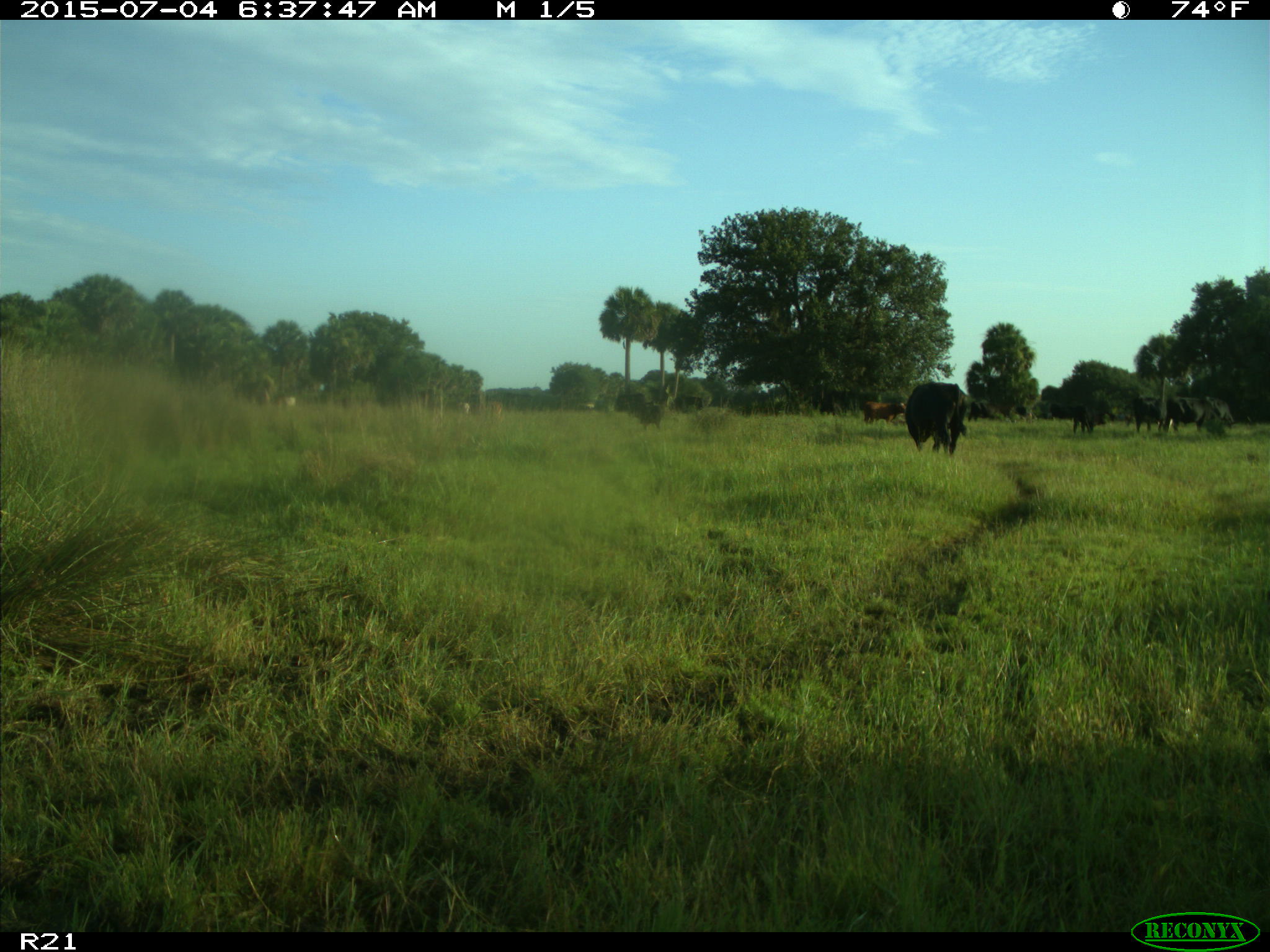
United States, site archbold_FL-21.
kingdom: Animalia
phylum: Chordata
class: Mammalia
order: Artiodactyla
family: Bovidae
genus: Bos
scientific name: Bos taurus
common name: domestic cow